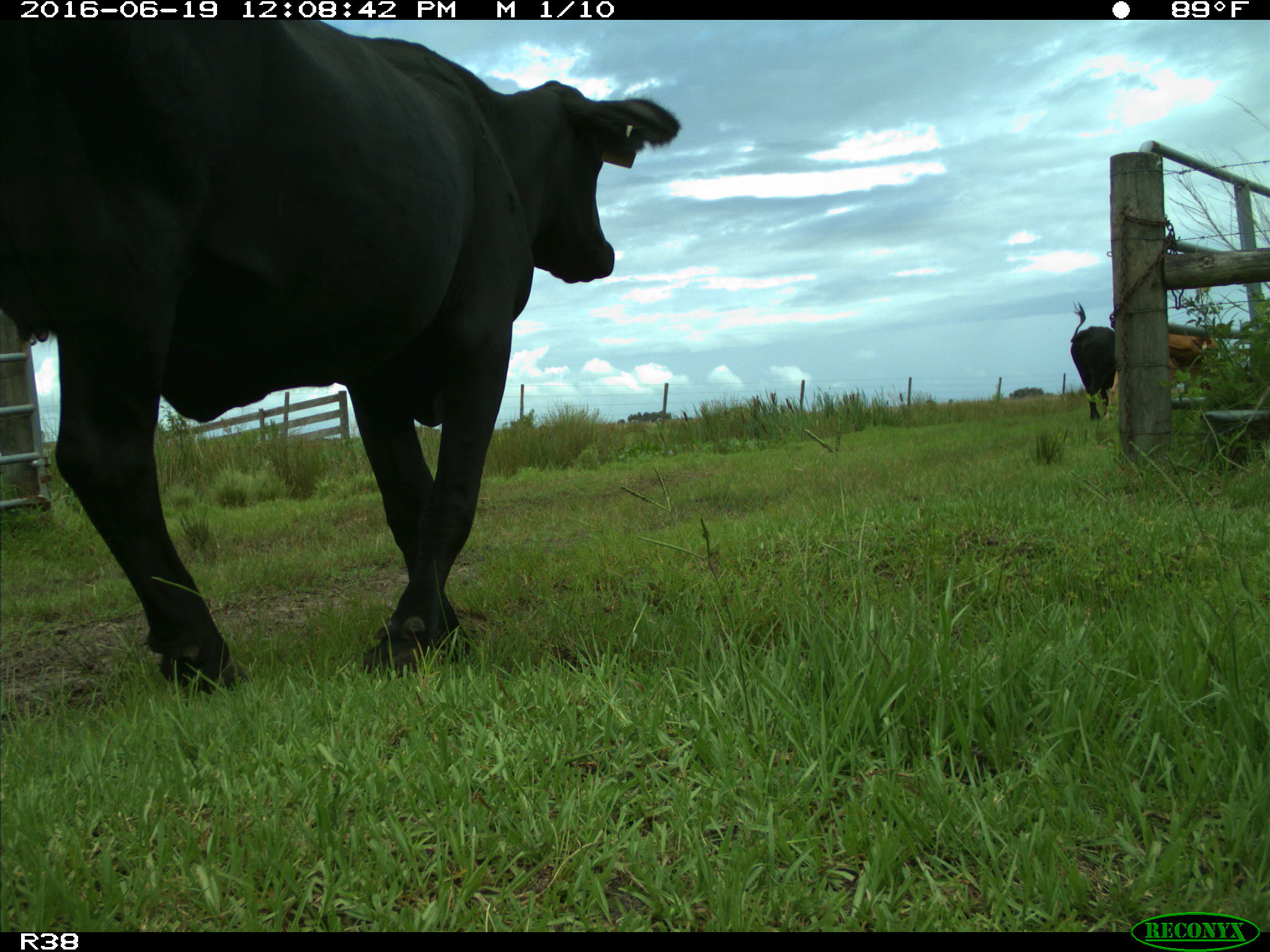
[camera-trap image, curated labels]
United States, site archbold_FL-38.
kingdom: Animalia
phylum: Chordata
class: Mammalia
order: Artiodactyla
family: Bovidae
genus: Bos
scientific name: Bos taurus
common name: domestic cow